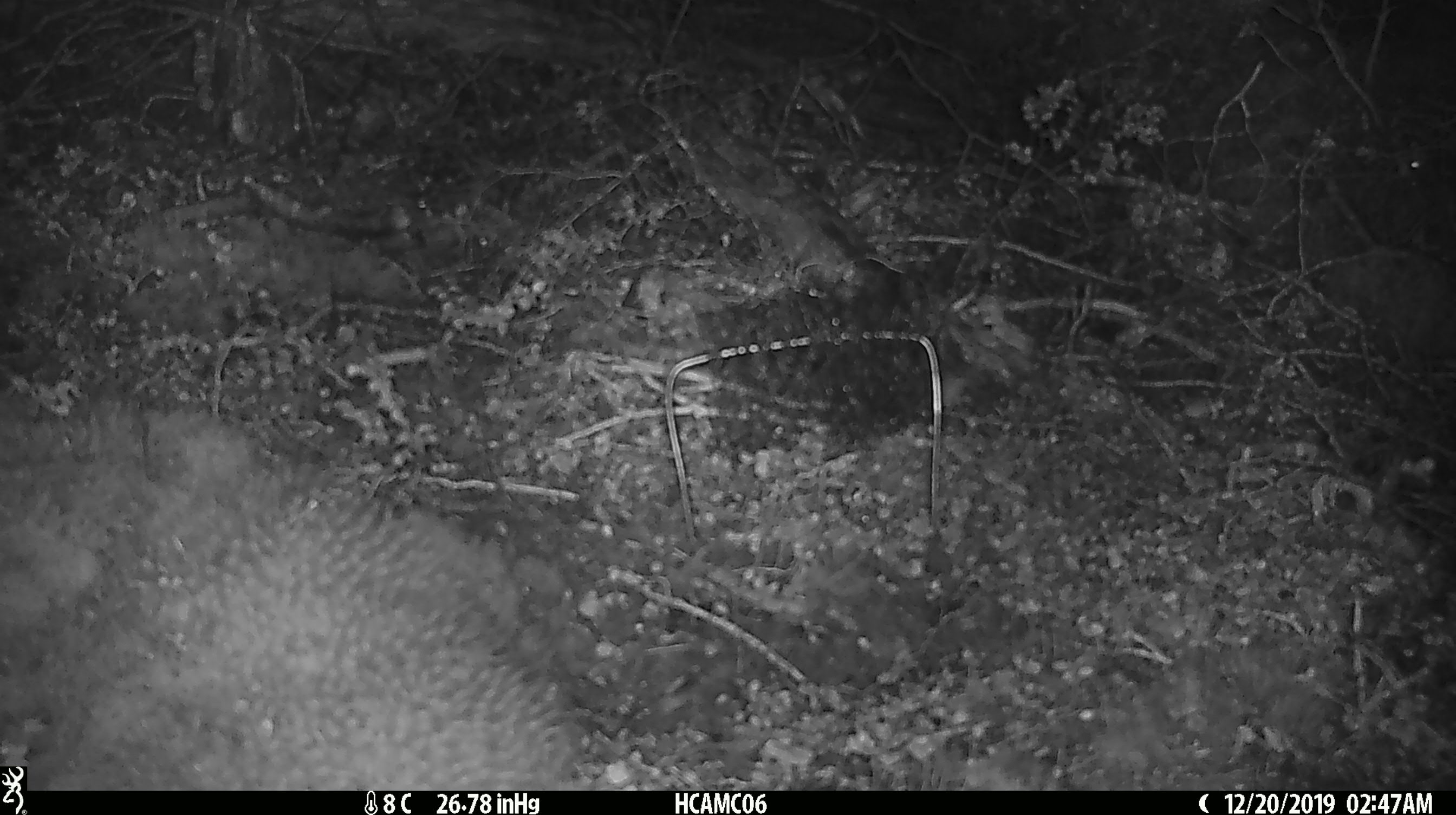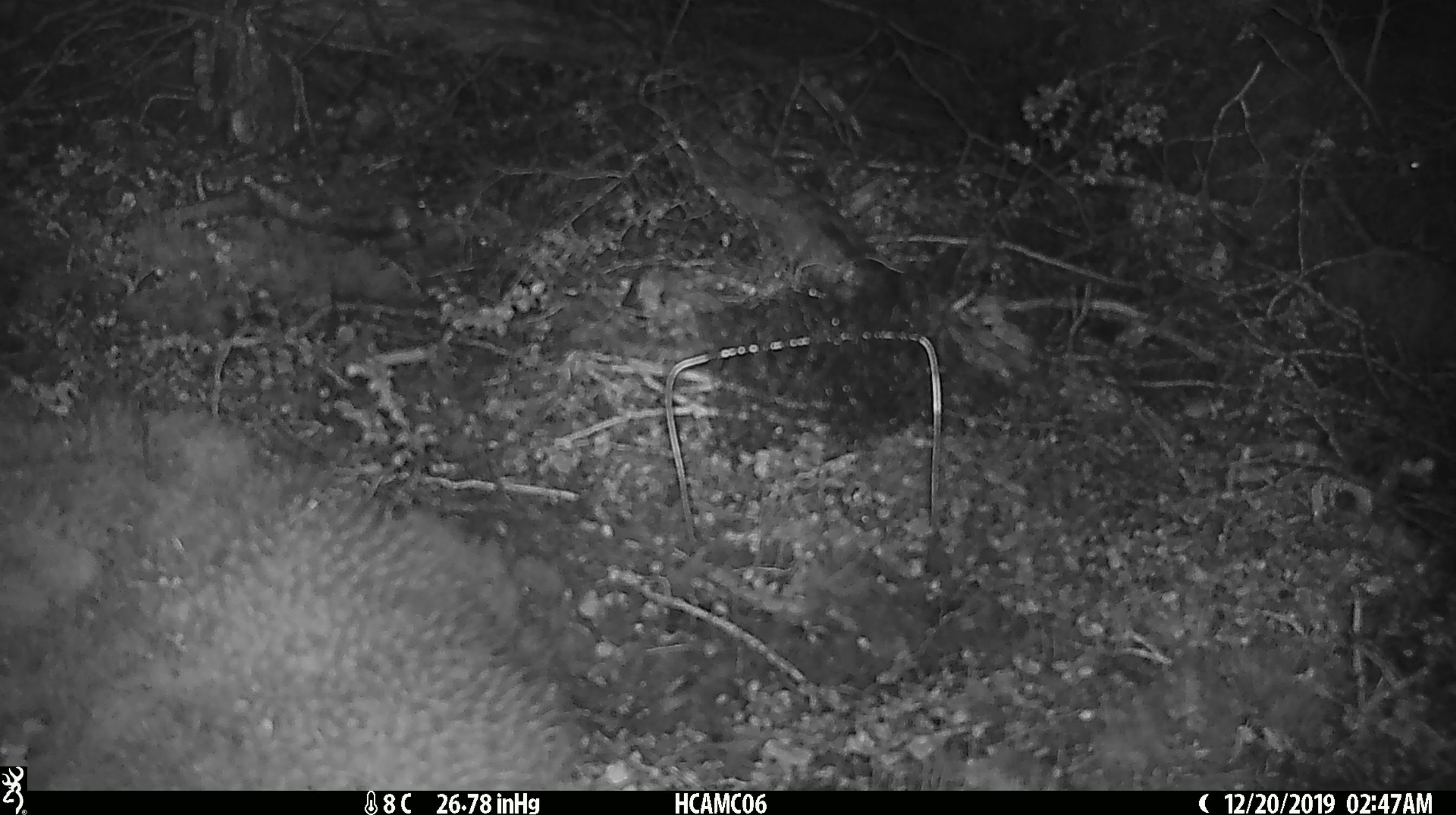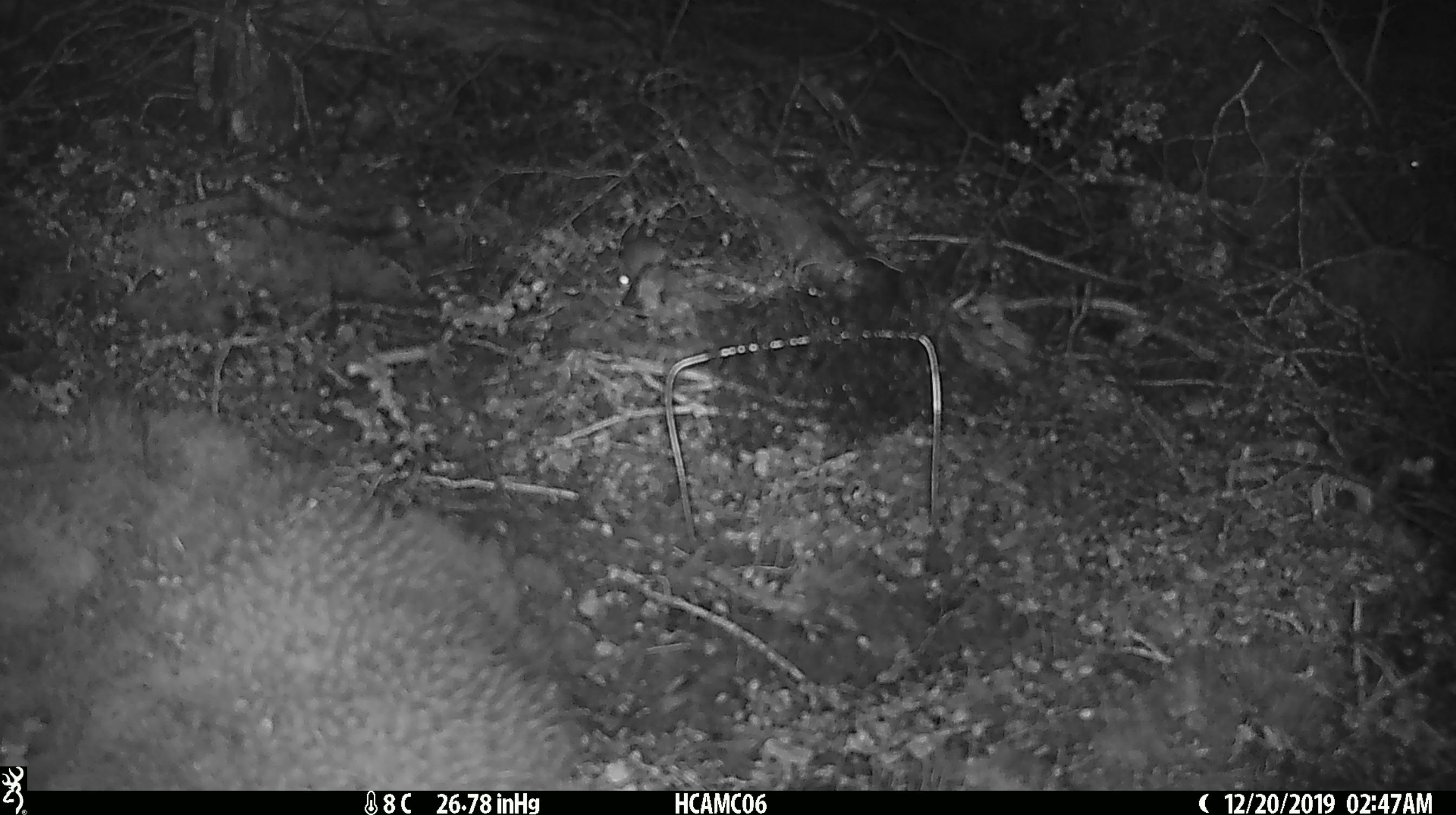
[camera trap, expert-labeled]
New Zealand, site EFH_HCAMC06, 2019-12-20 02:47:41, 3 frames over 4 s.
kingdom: Animalia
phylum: Chordata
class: Mammalia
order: Rodentia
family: Muridae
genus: Mus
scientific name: Mus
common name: mouse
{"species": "mouse (Mus)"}